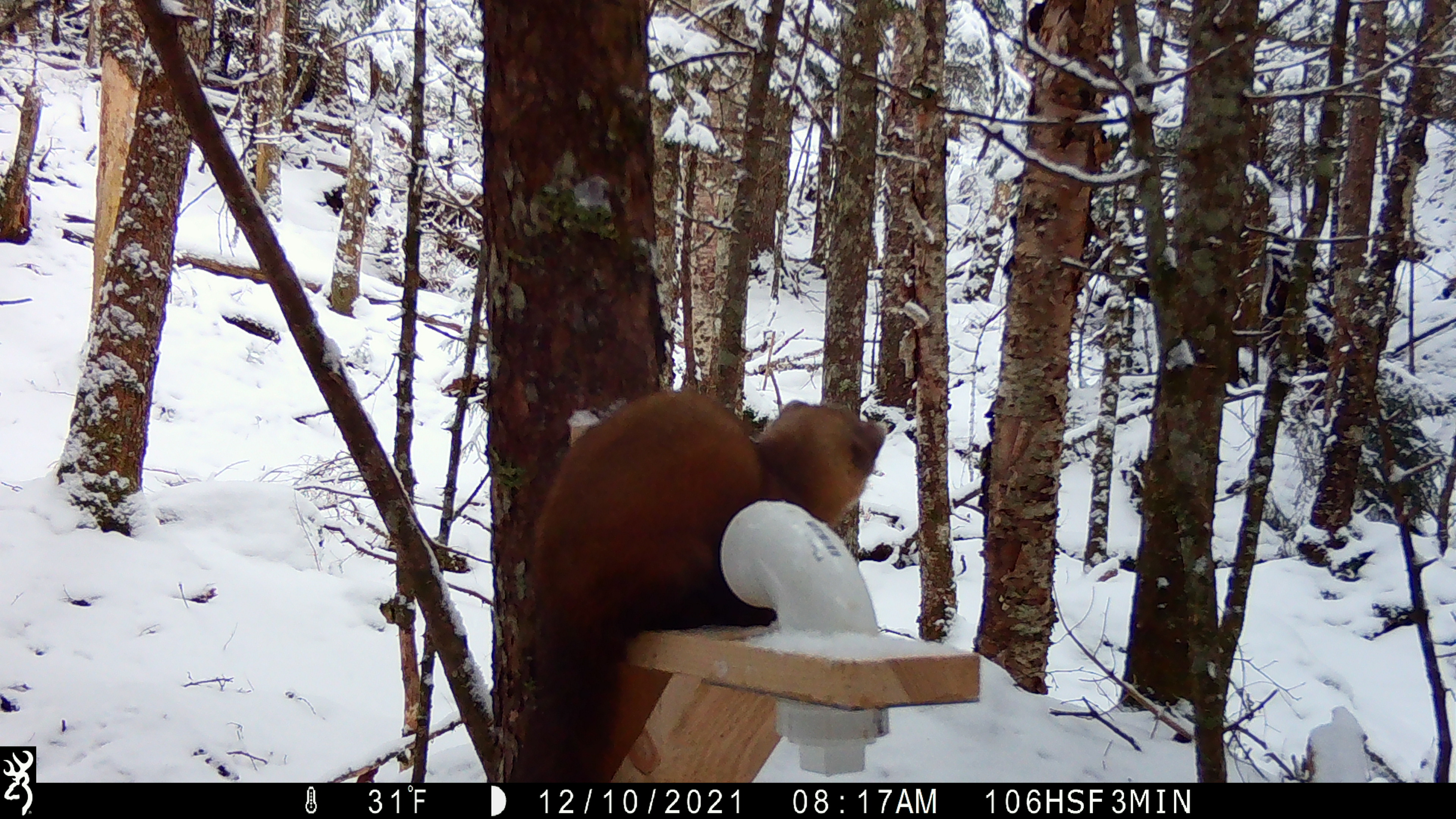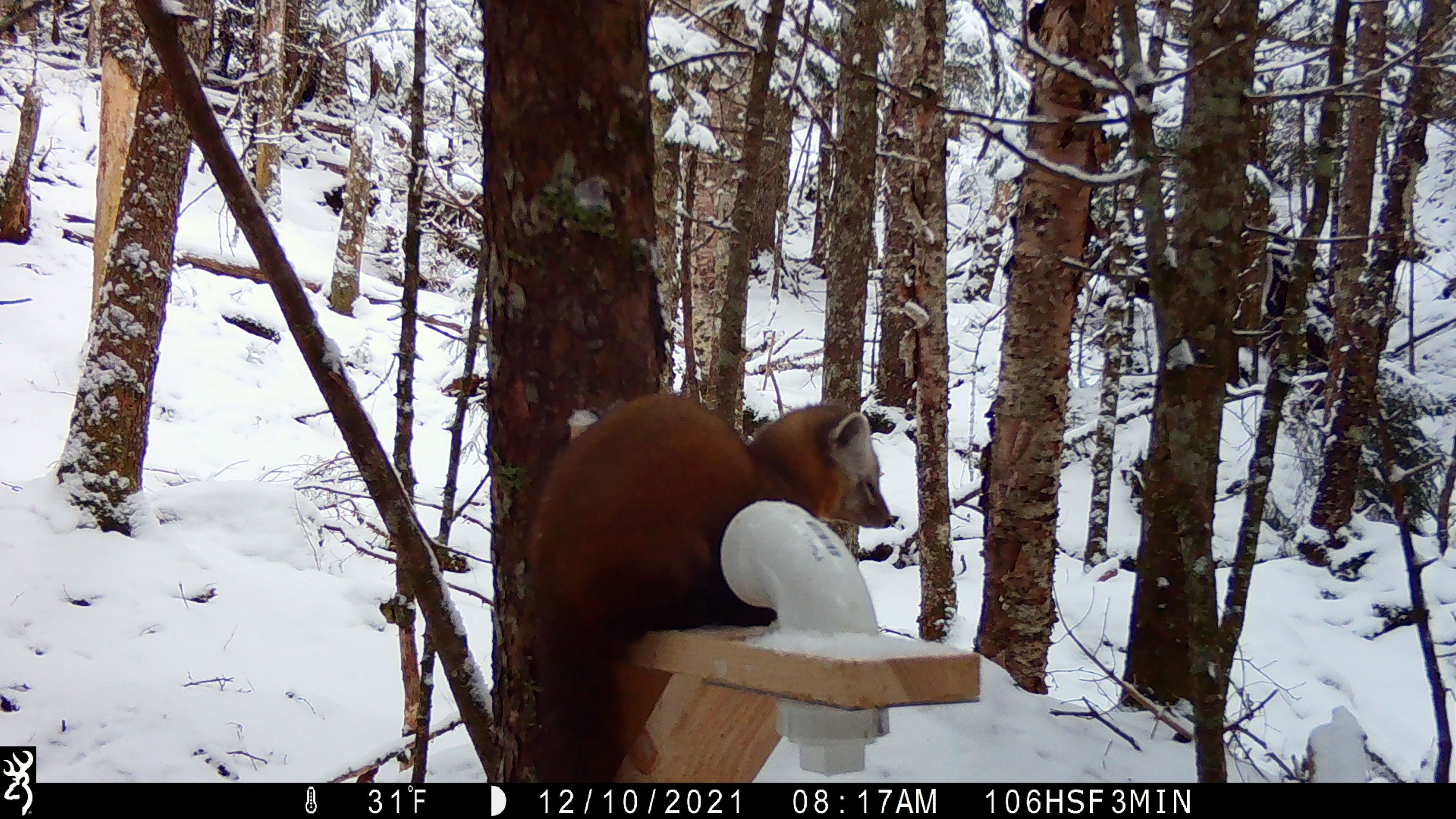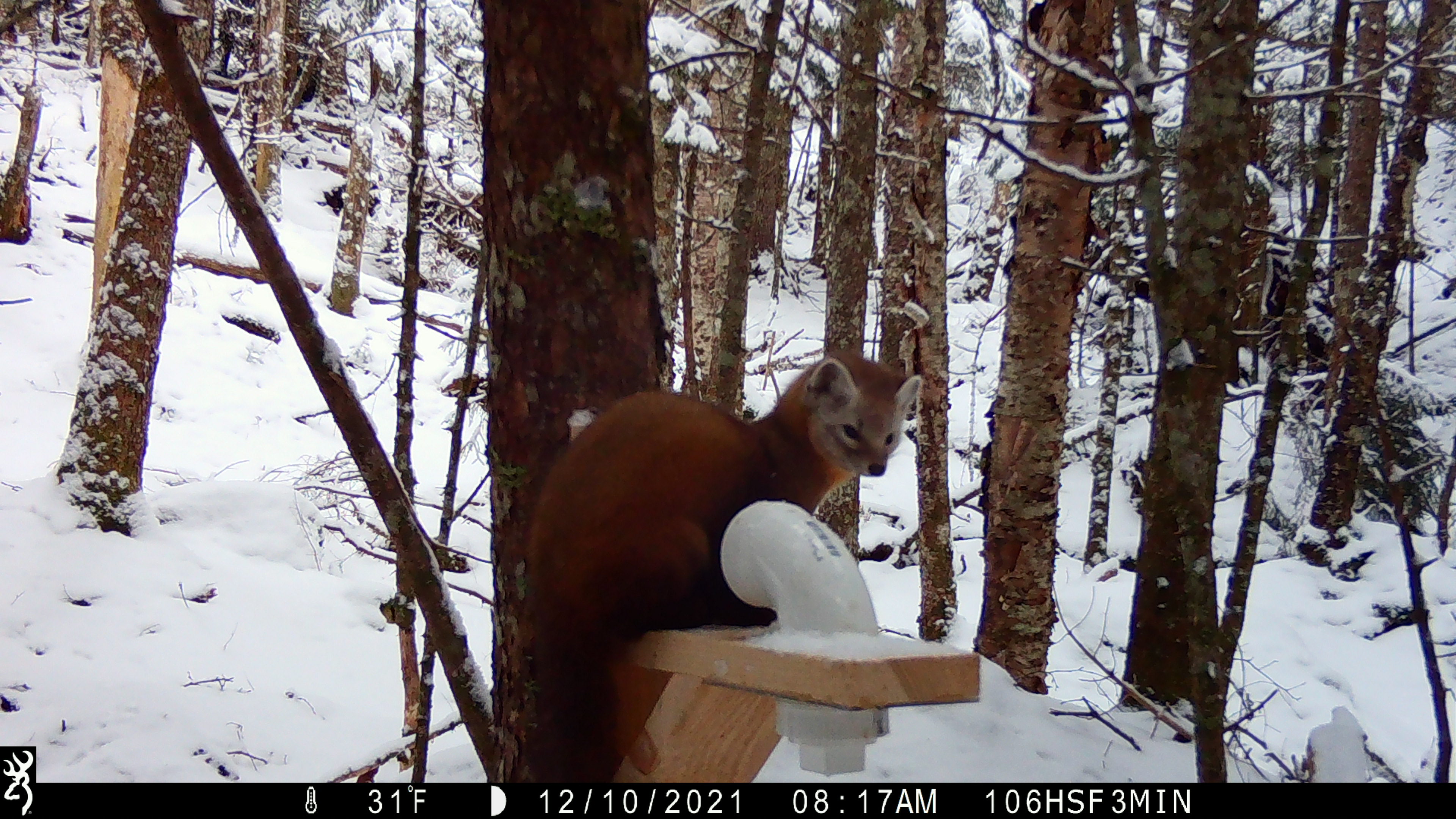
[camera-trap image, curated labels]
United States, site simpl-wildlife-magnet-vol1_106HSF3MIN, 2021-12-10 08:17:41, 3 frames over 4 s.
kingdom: Animalia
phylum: Chordata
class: Mammalia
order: Carnivora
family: Mustelidae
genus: Martes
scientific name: Martes americana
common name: american marten